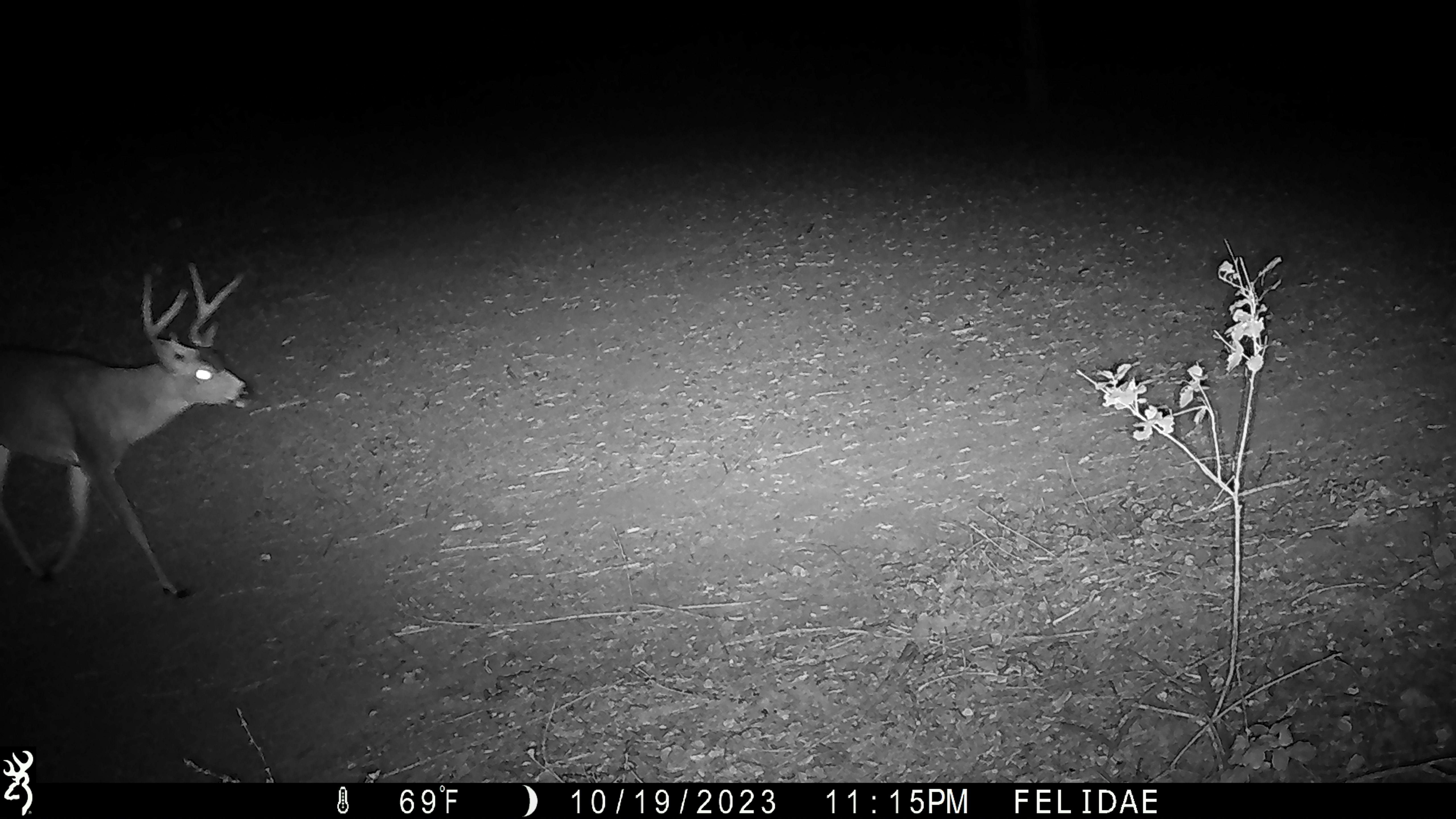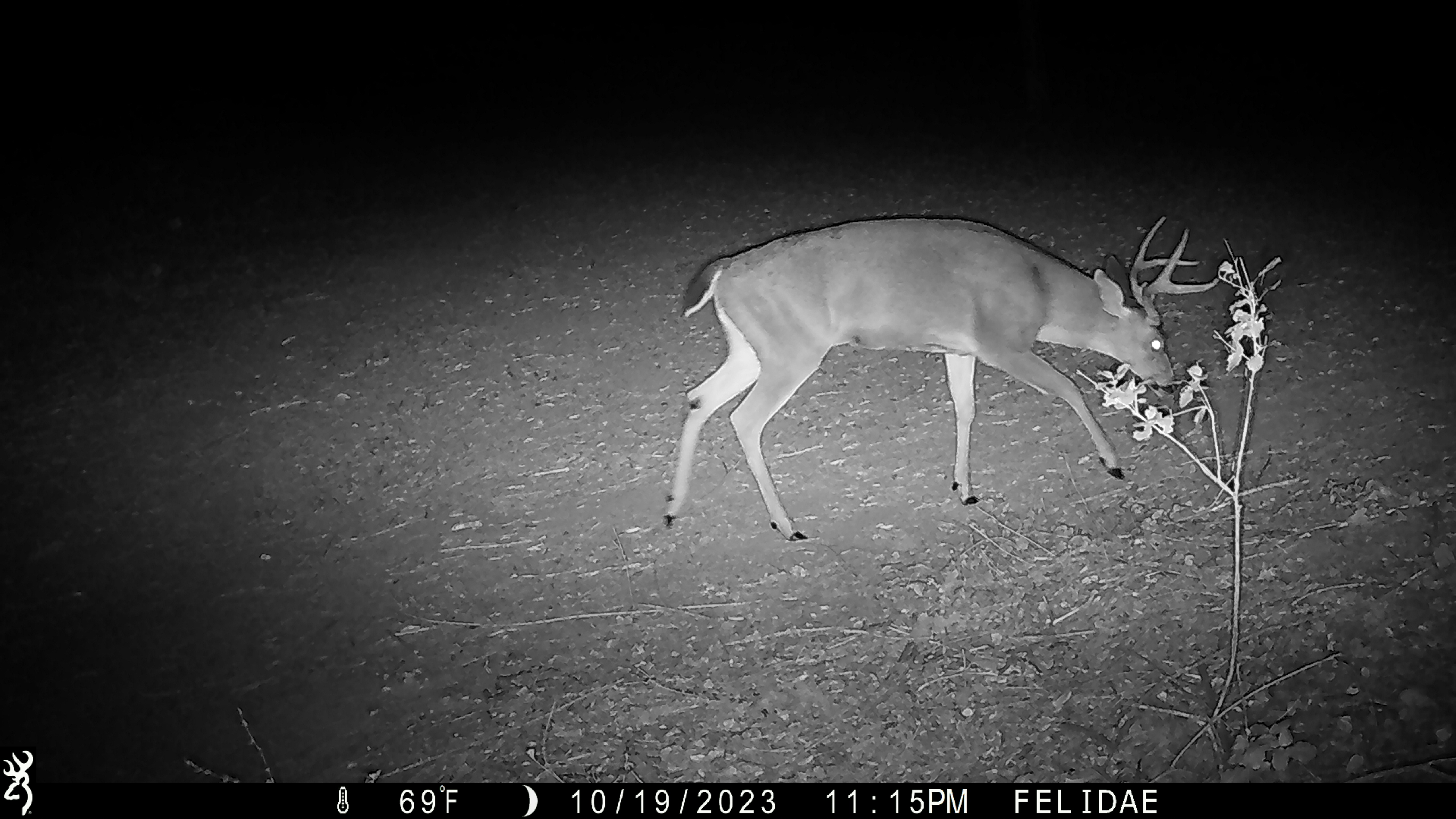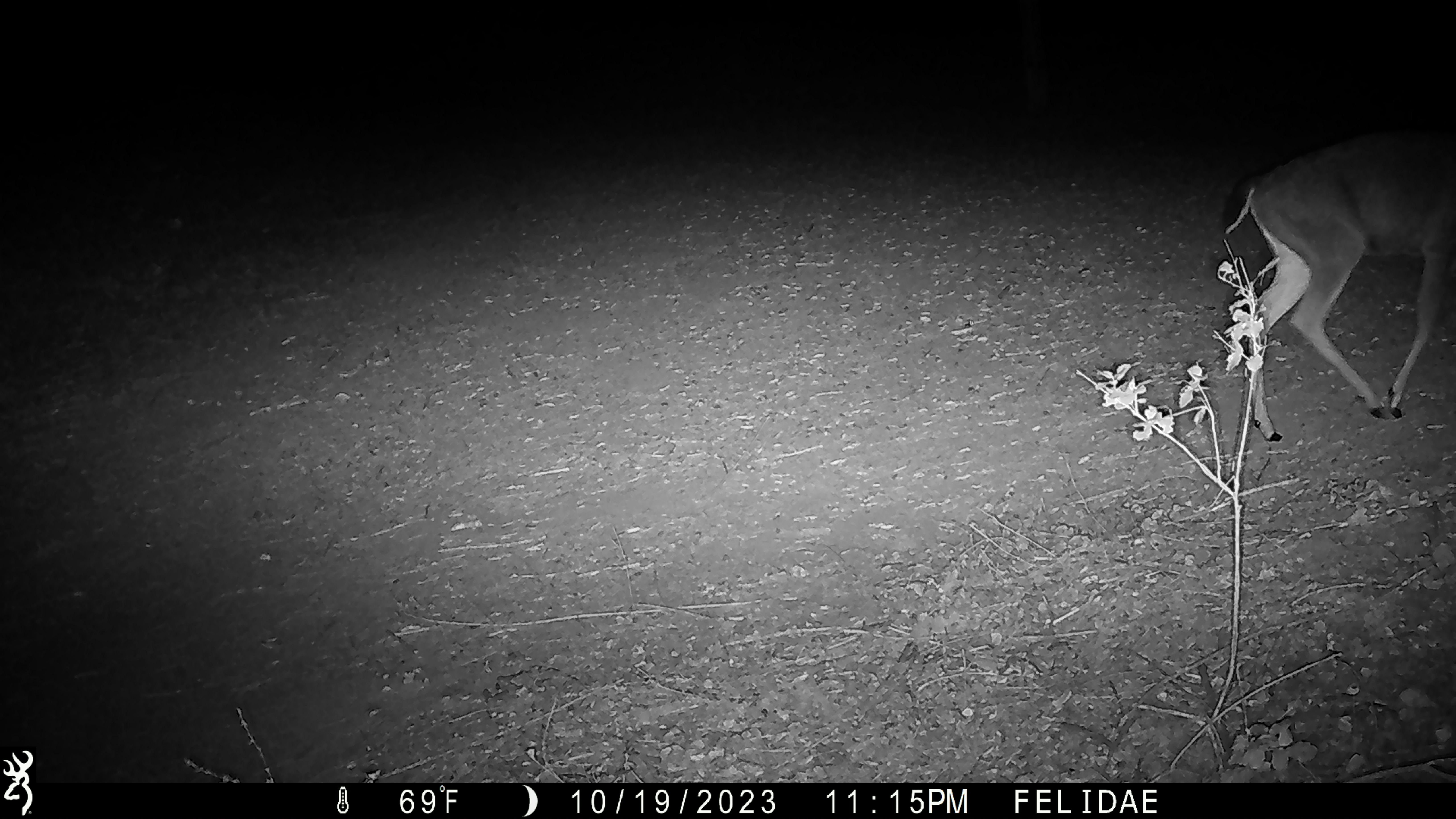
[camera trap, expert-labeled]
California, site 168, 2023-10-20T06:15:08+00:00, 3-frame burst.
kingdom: Animalia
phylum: Chordata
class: Mammalia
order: Artiodactyla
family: Cervidae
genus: Odocoileus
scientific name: Odocoileus hemionus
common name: mule deer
Mule deer (Odocoileus hemionus).